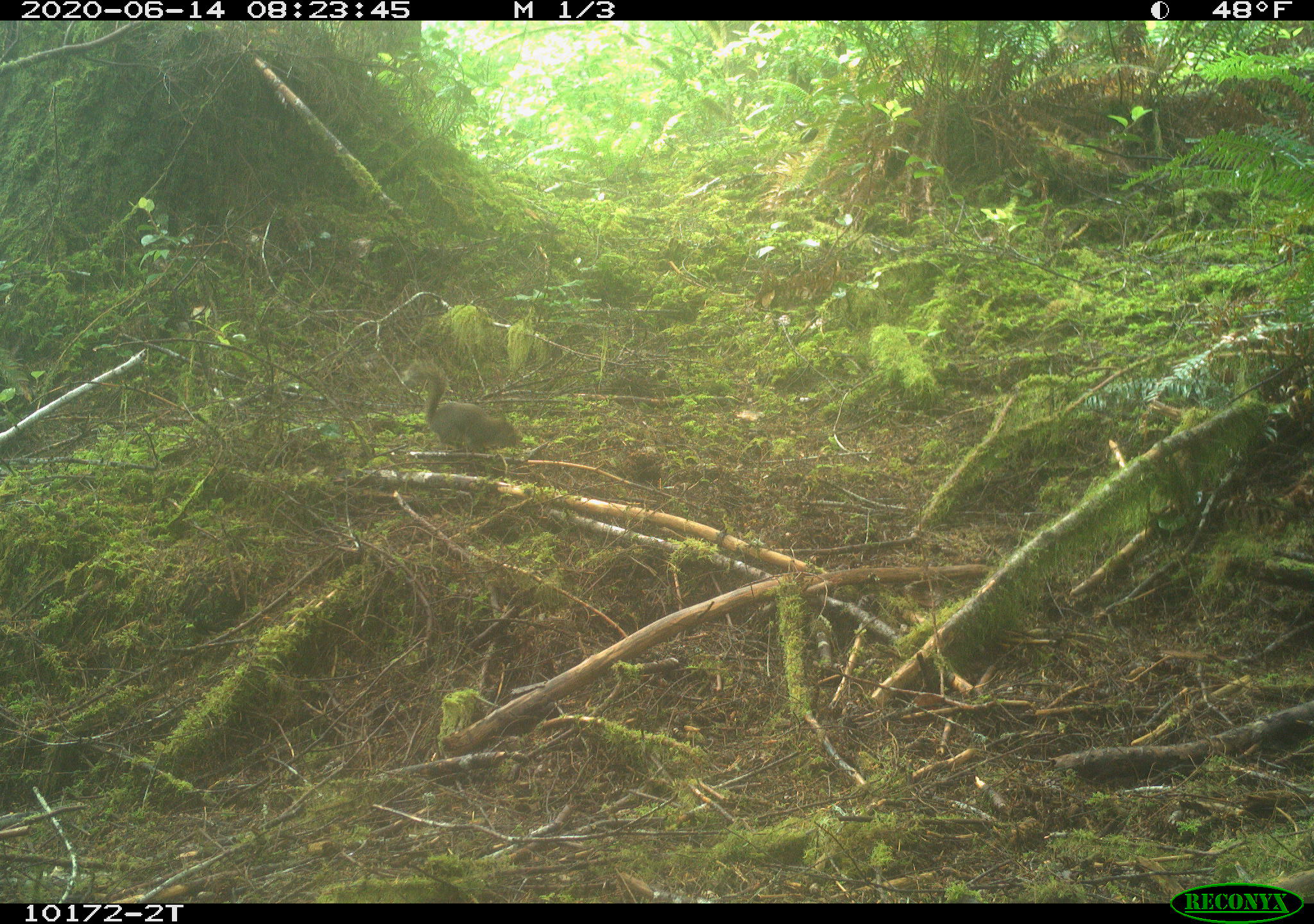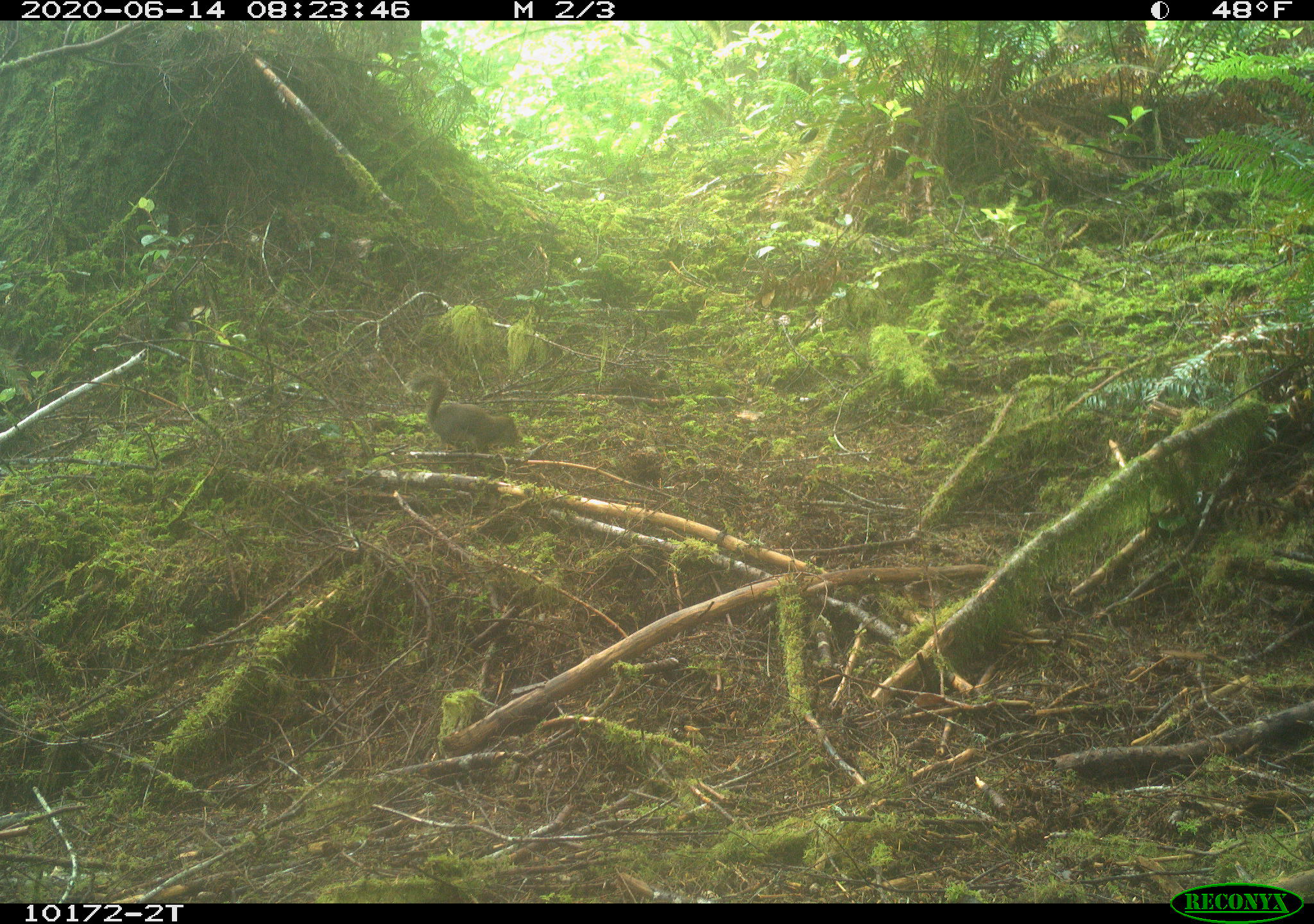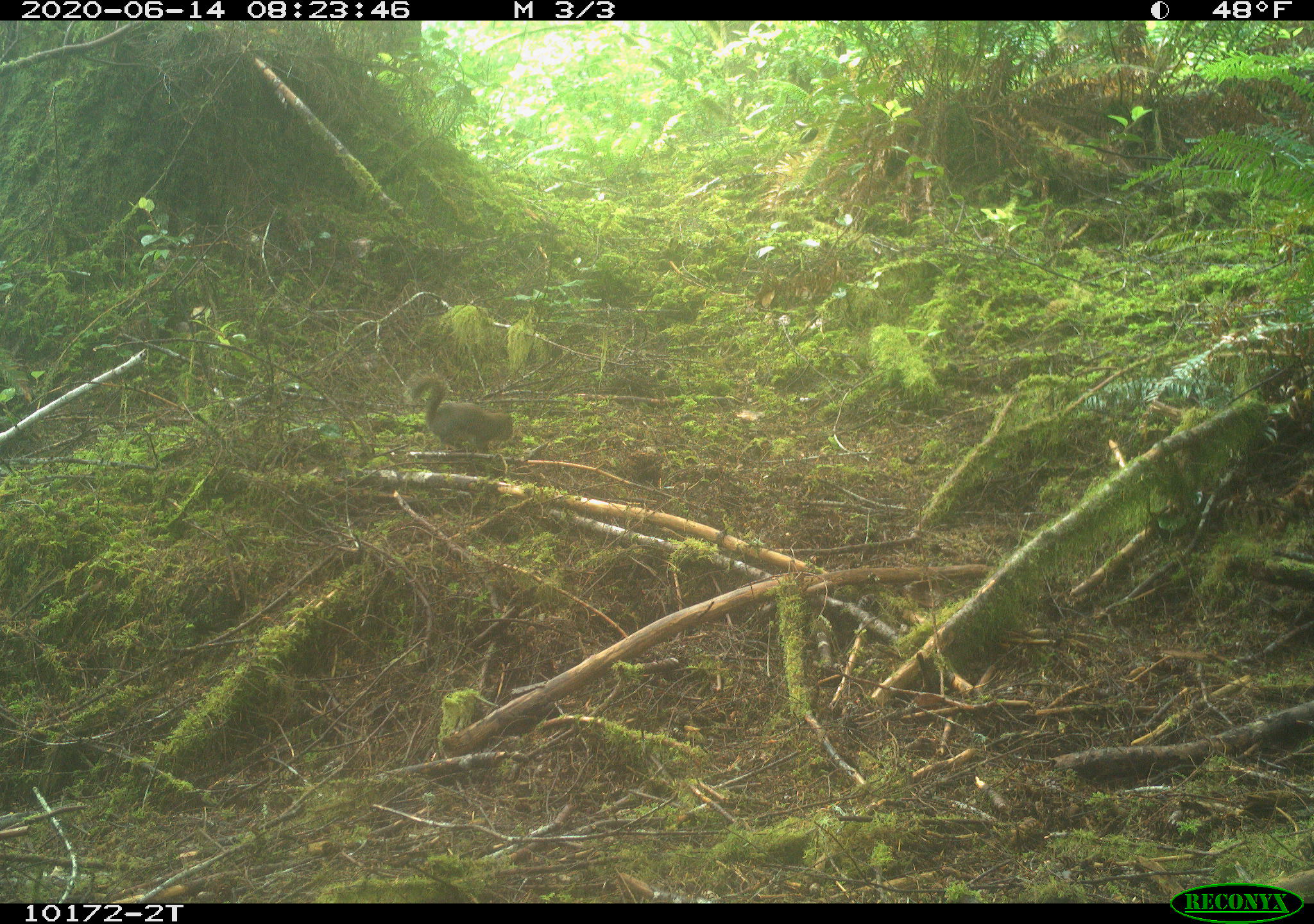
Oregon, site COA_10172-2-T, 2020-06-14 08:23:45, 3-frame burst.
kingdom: Animalia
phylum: Chordata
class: Mammalia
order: Rodentia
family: Sciuridae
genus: Tamiasciurus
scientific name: Tamiasciurus douglasii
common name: douglas squirrel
Douglas squirrel (Tamiasciurus douglasii).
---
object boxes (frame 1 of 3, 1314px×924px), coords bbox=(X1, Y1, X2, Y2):
douglas squirrel: bbox=(401, 365, 524, 454)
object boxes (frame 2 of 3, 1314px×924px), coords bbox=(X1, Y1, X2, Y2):
douglas squirrel: bbox=(404, 370, 526, 461)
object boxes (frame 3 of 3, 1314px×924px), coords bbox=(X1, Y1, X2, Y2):
douglas squirrel: bbox=(404, 373, 519, 454)